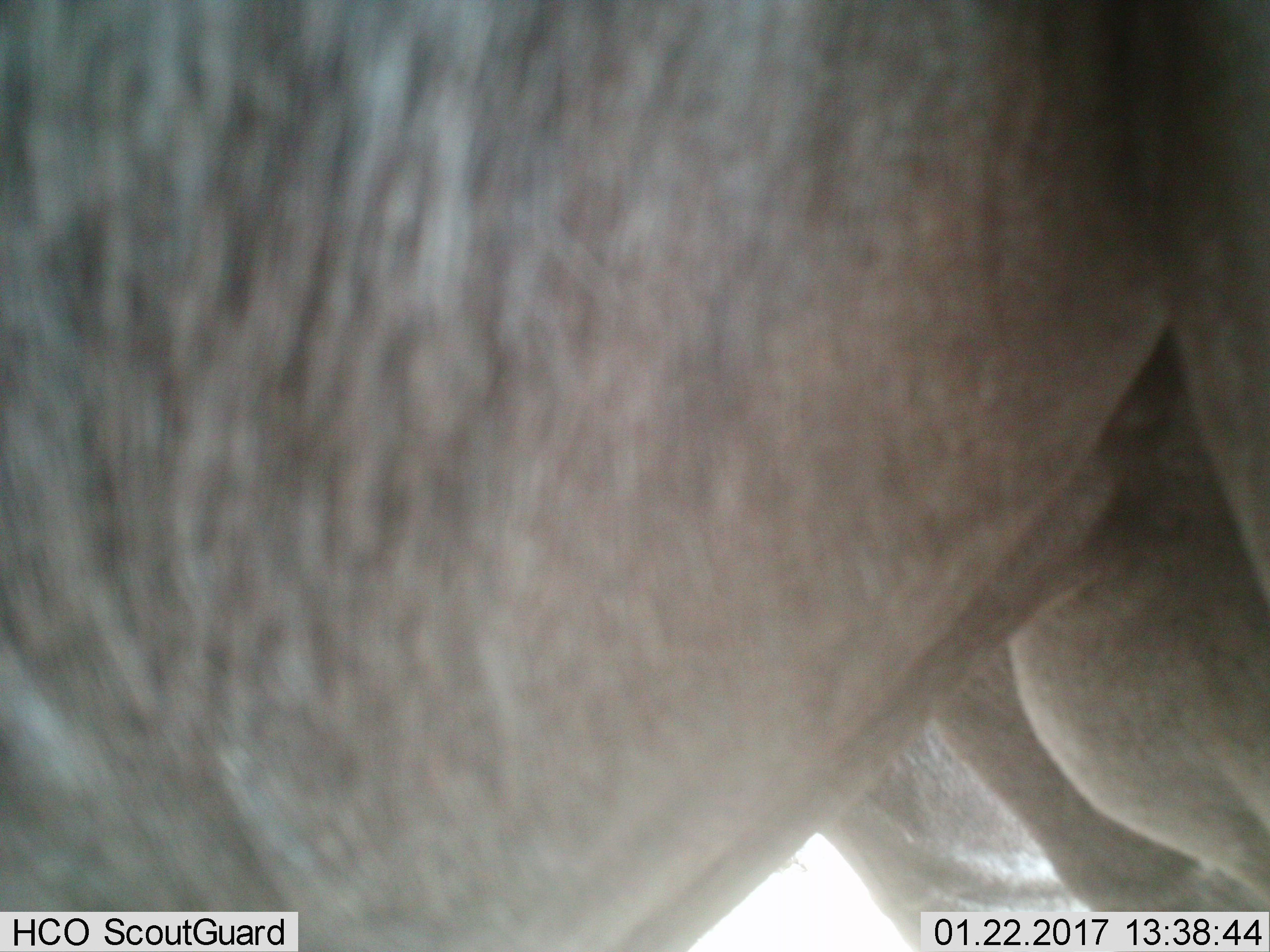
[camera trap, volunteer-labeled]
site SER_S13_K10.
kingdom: Animalia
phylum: Chordata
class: Mammalia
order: Artiodactyla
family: Bovidae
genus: Connochaetes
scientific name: Connochaetes taurinus taurinus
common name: blue wildebeest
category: wildebeestblue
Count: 1.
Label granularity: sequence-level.